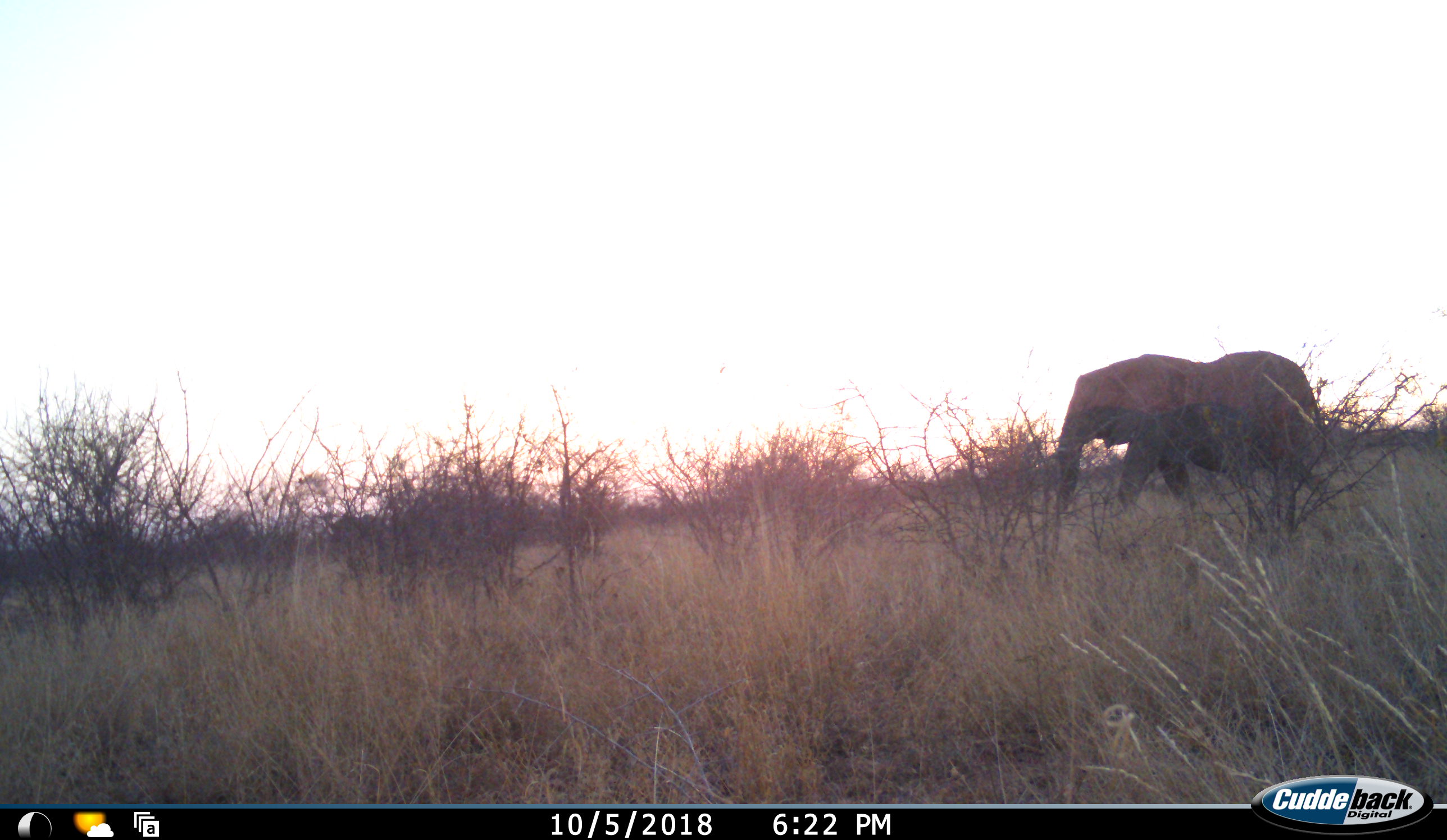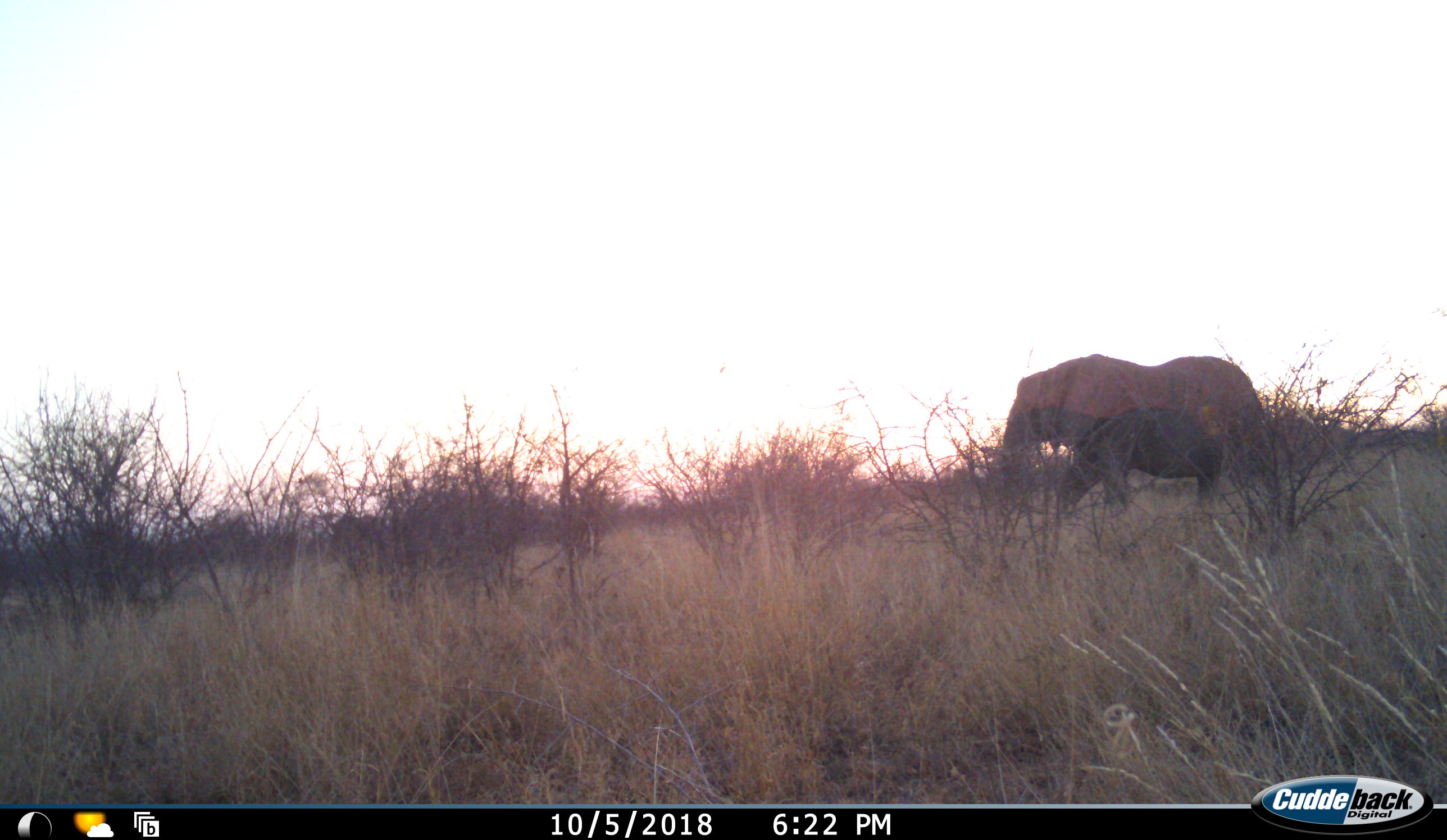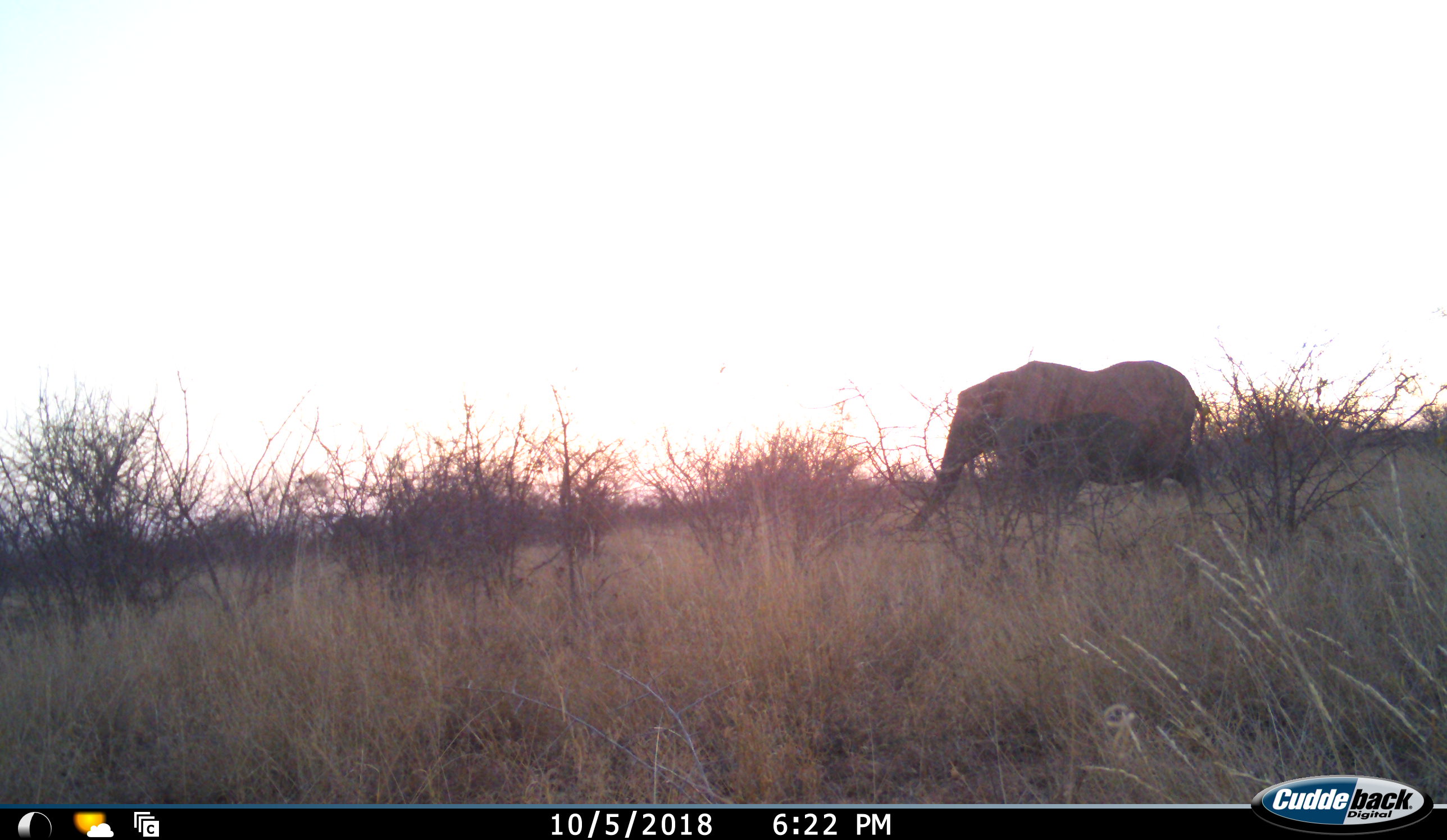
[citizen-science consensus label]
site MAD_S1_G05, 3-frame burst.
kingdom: Animalia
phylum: Chordata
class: Mammalia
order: Proboscidea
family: Elephantidae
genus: Loxodonta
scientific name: Loxodonta africana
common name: african bush elephant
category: elephant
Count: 1.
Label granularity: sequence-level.